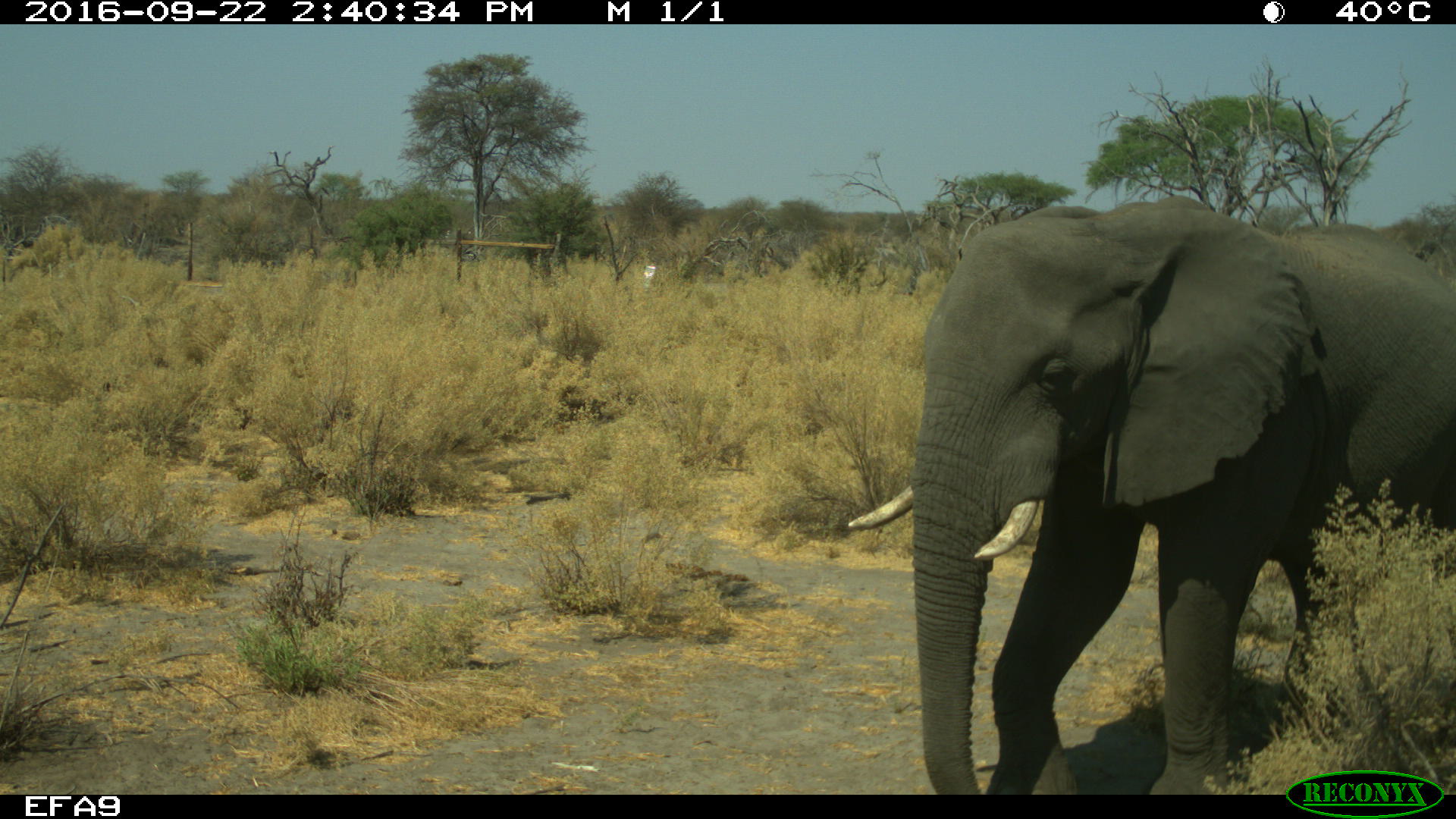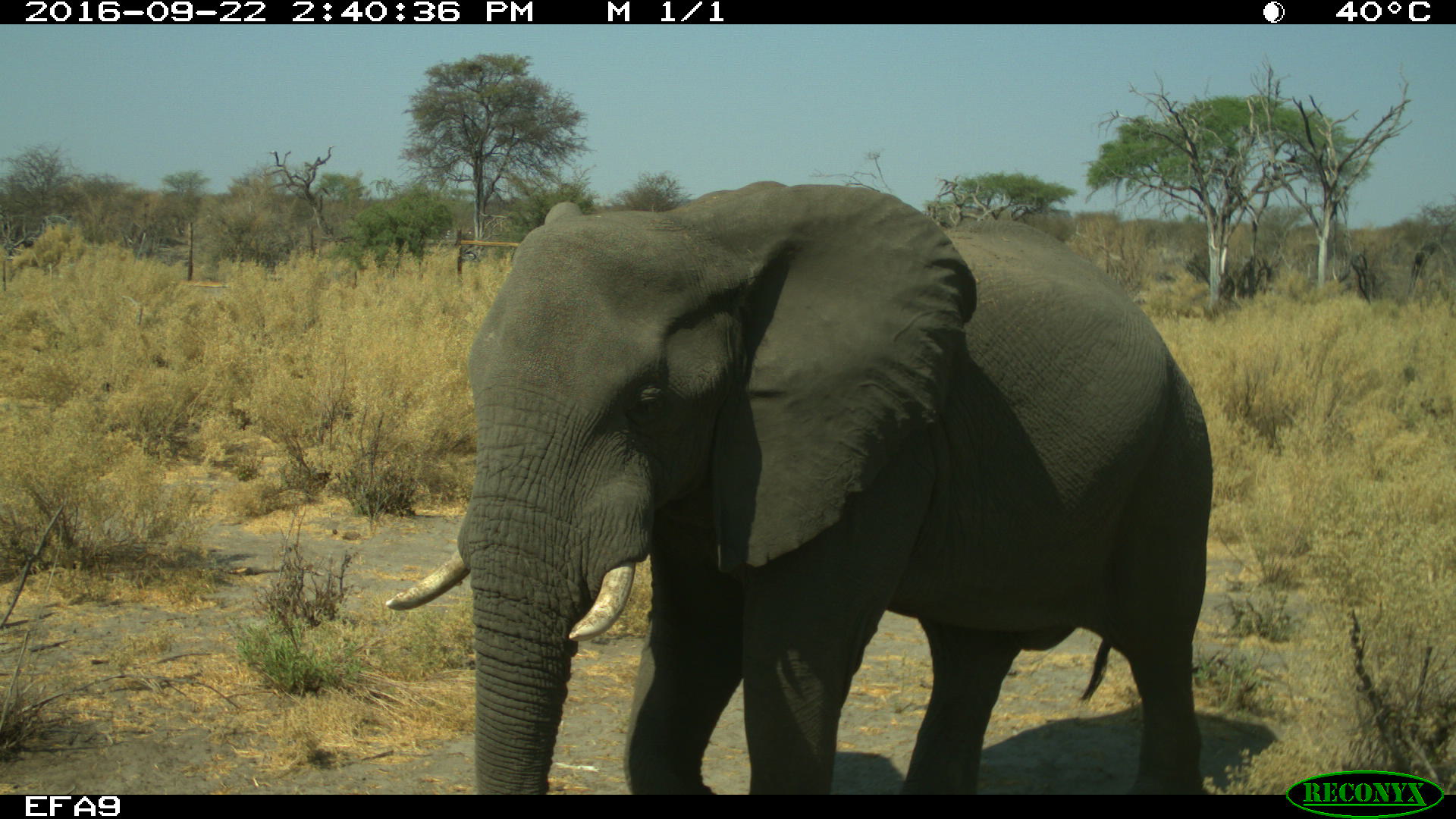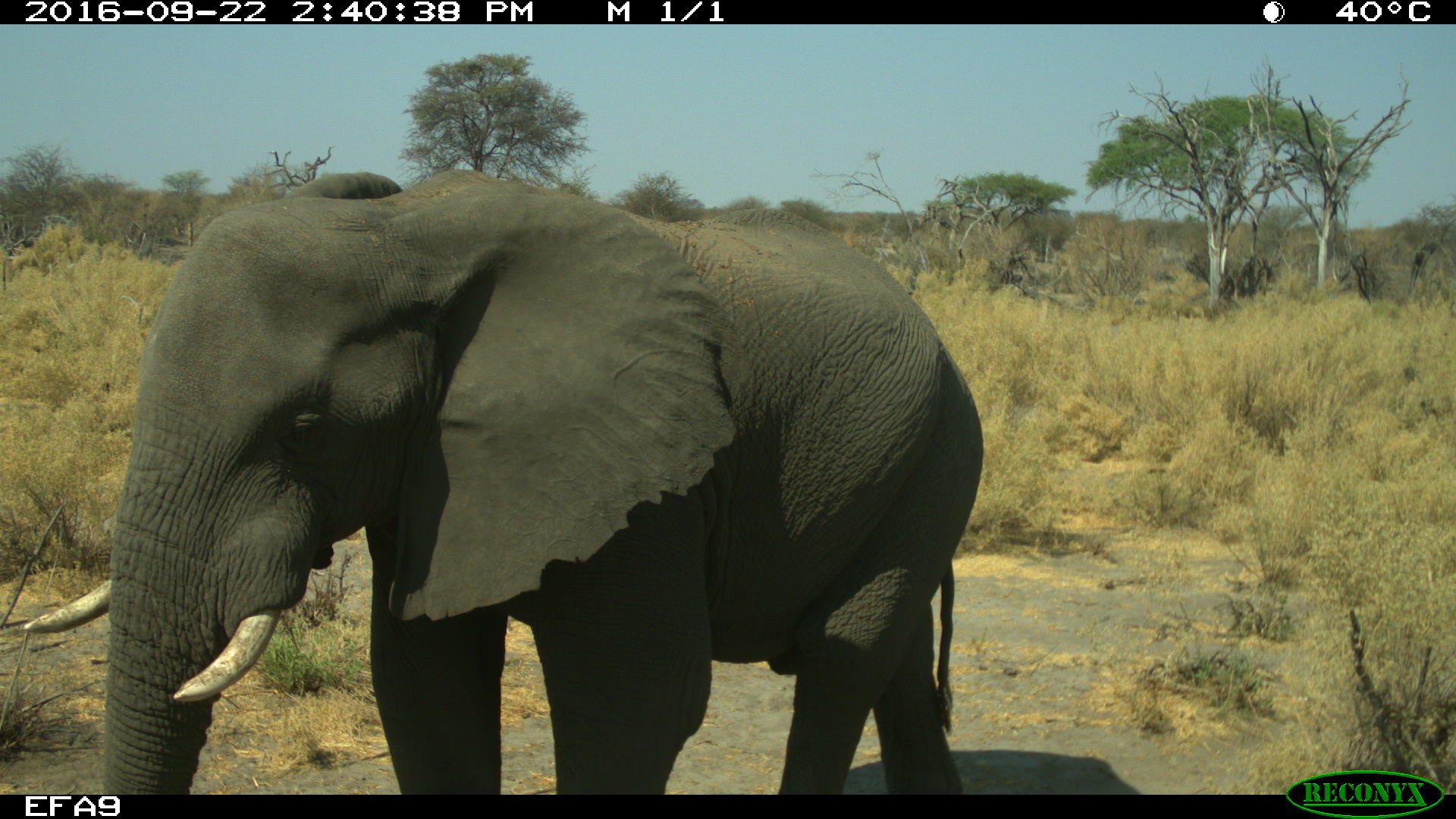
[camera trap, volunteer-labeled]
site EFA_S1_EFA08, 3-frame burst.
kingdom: Animalia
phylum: Chordata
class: Mammalia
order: Proboscidea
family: Elephantidae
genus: Loxodonta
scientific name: Loxodonta africana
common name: african bush elephant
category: elephant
Elephant (african bush elephant) (Loxodonta africana), count 1. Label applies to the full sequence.